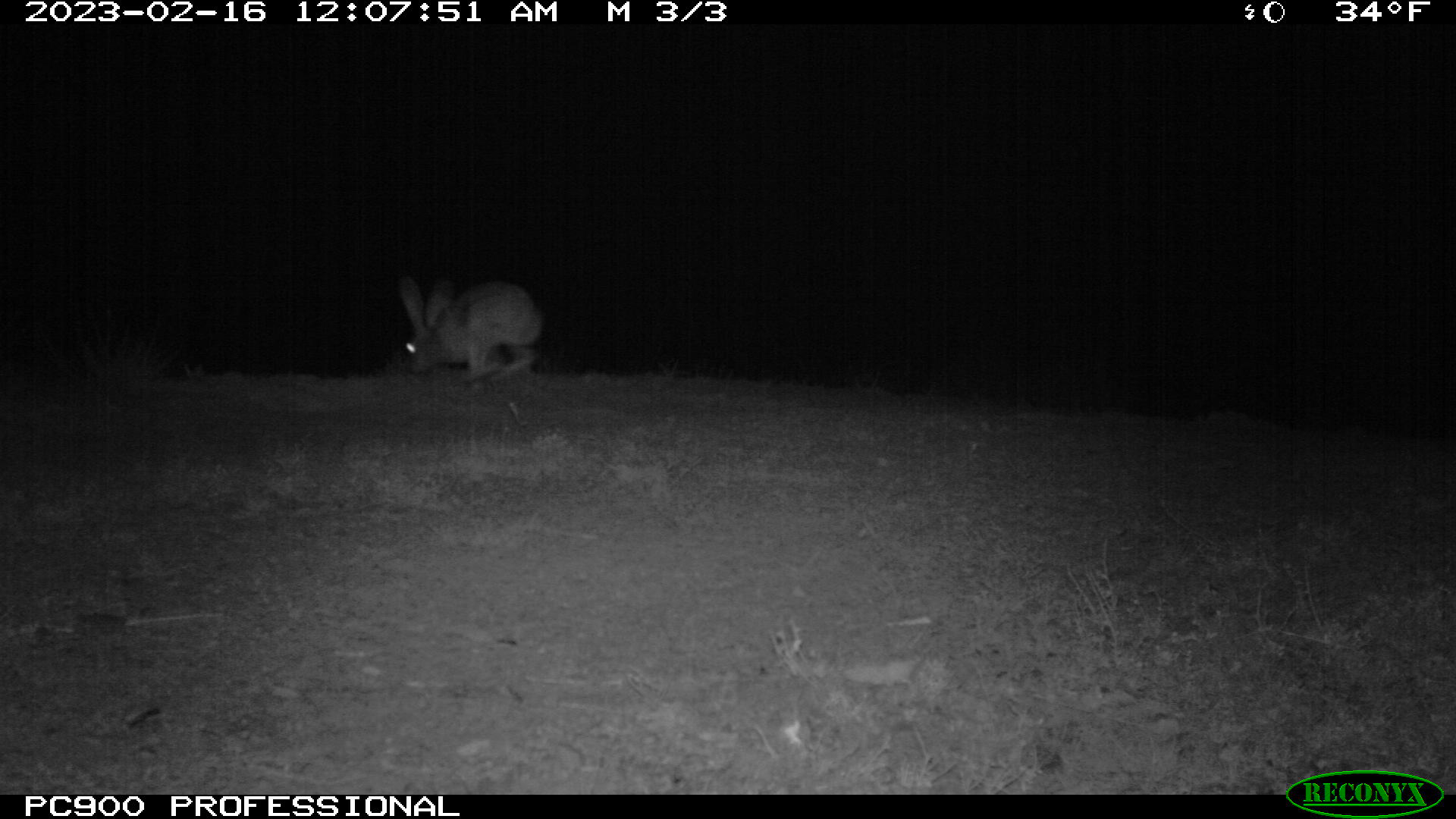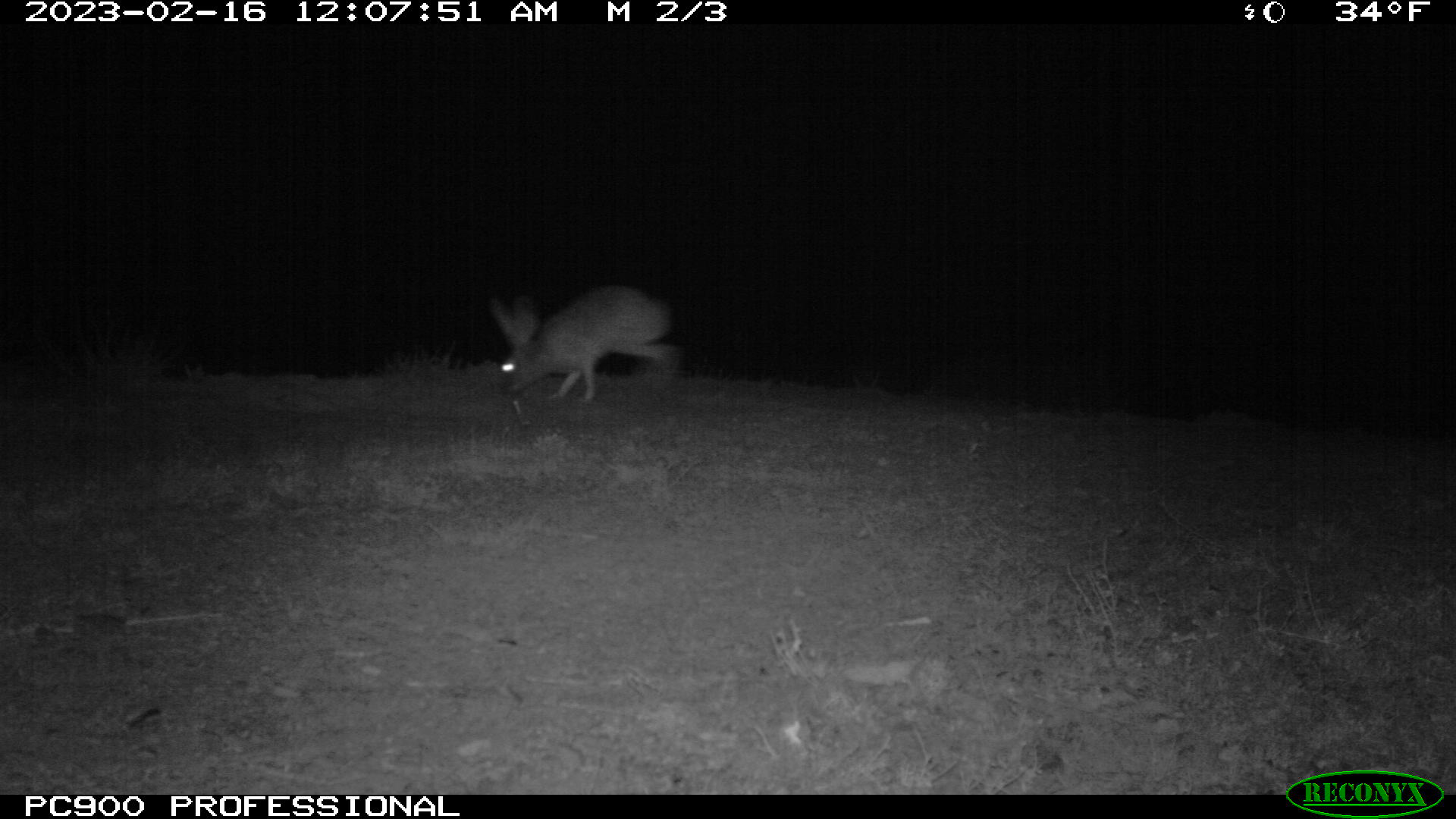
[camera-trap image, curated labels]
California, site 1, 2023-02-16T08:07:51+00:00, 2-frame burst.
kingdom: Animalia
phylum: Chordata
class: Mammalia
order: Lagomorpha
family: Leporidae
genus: Lepus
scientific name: Lepus californicus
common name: black-tailed jackrabbit